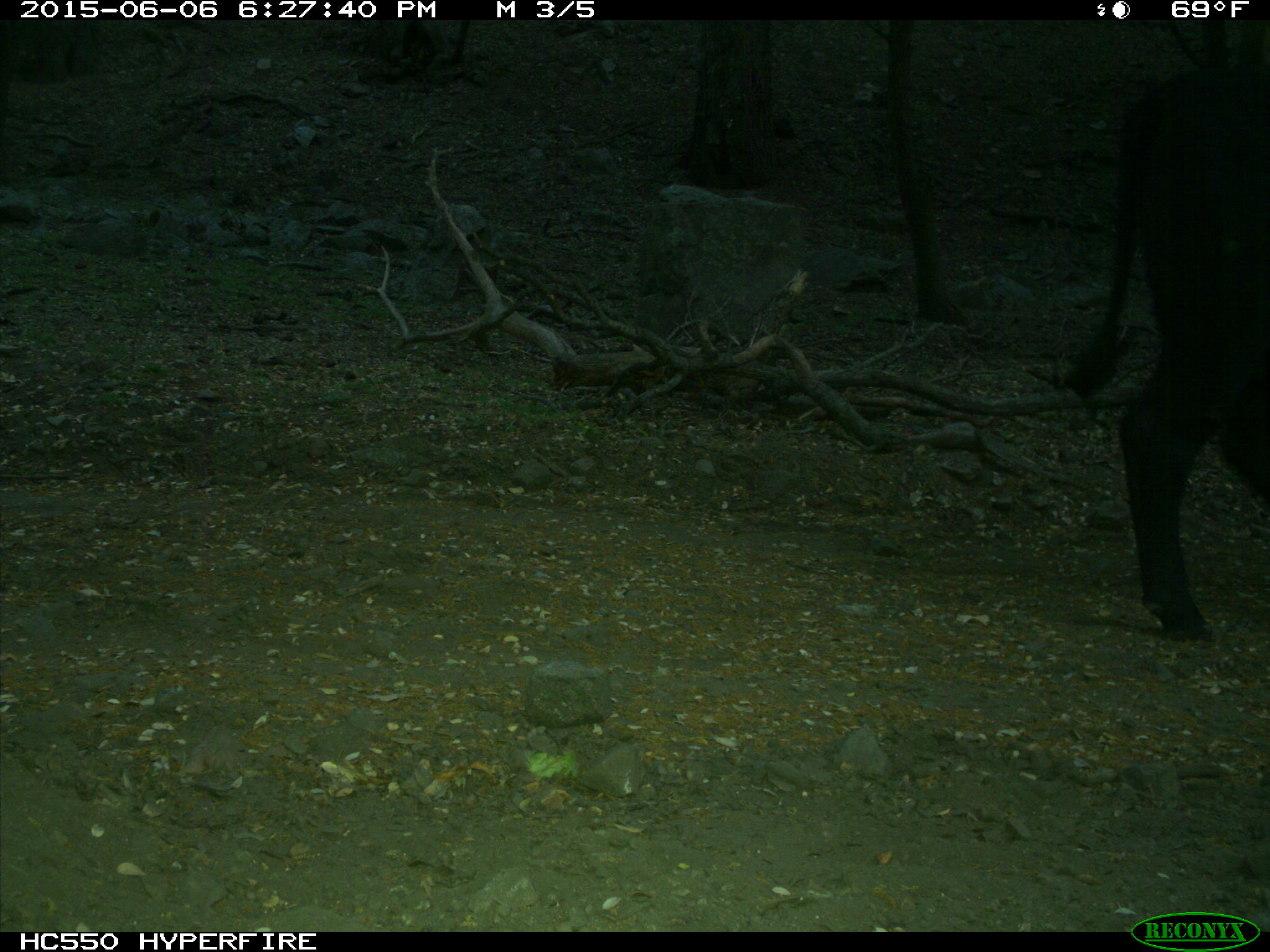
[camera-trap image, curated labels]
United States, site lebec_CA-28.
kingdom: Animalia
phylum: Chordata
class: Mammalia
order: Artiodactyla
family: Bovidae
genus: Bos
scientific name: Bos taurus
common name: domestic cow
Bos taurus (domestic cow).